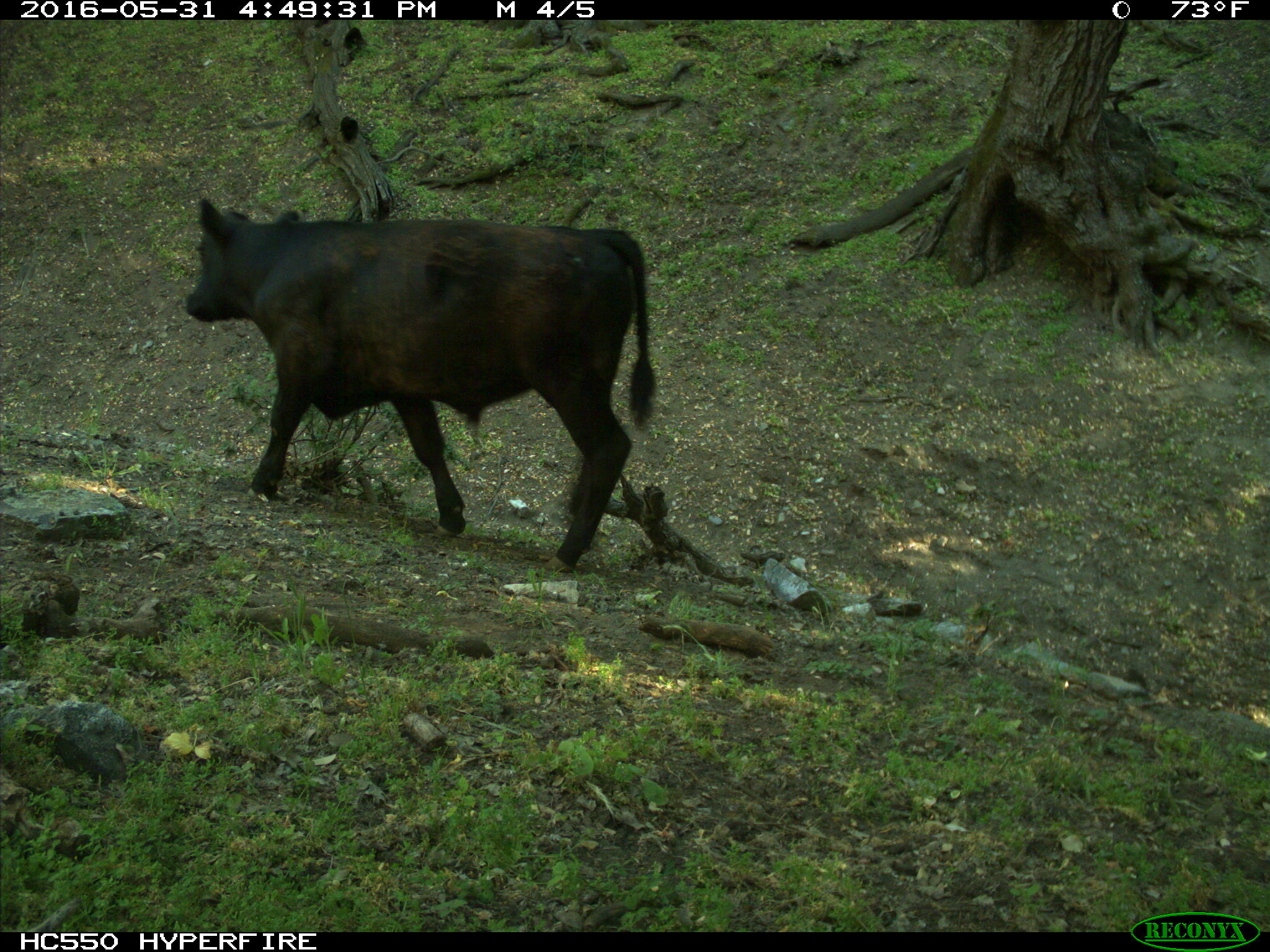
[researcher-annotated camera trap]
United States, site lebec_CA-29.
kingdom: Animalia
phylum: Chordata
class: Mammalia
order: Artiodactyla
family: Bovidae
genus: Bos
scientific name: Bos taurus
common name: domestic cow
Bos taurus (domestic cow).